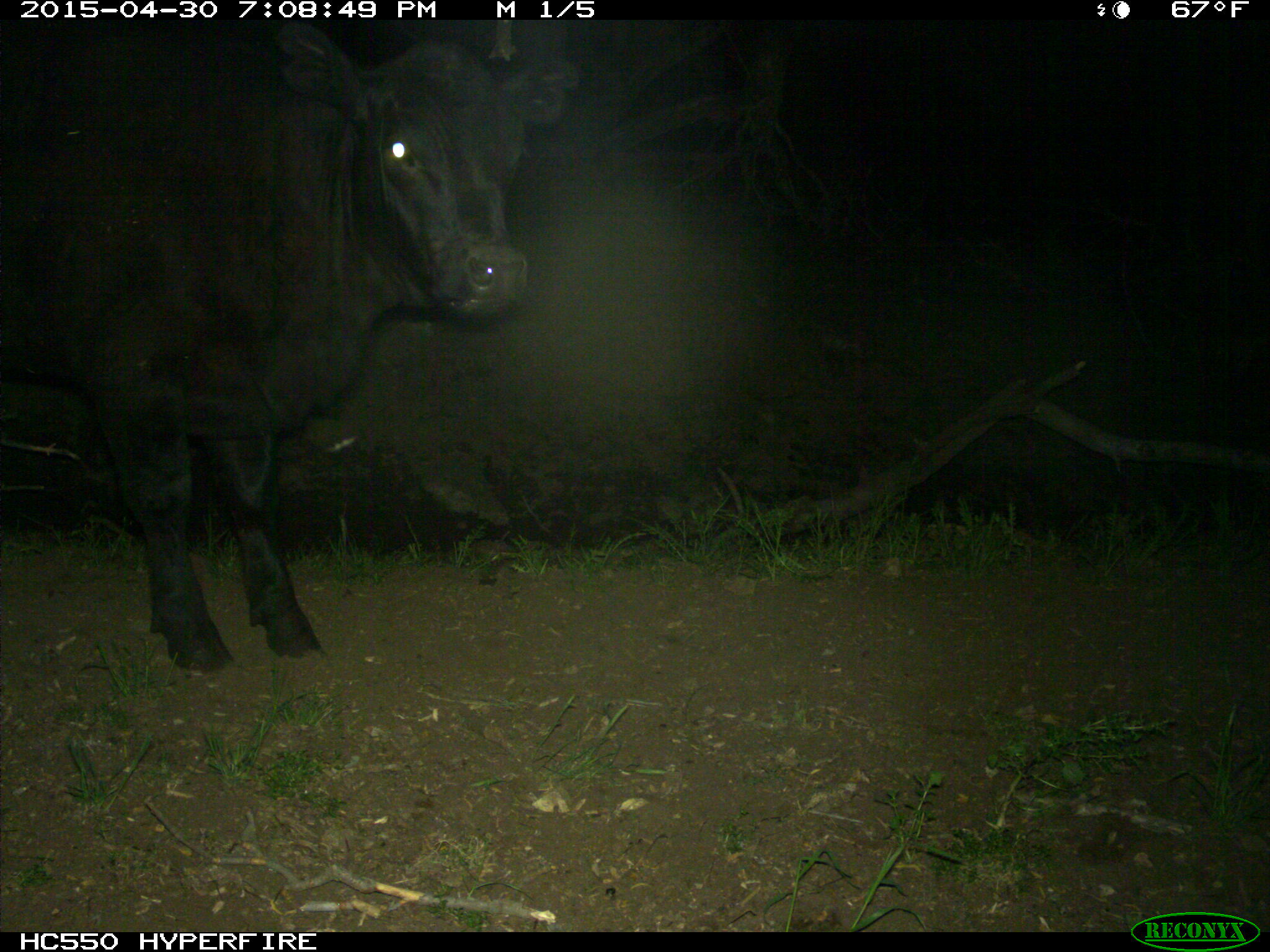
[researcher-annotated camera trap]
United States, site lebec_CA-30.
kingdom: Animalia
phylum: Chordata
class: Mammalia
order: Artiodactyla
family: Bovidae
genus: Bos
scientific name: Bos taurus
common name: domestic cow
Bos taurus (domestic cow).